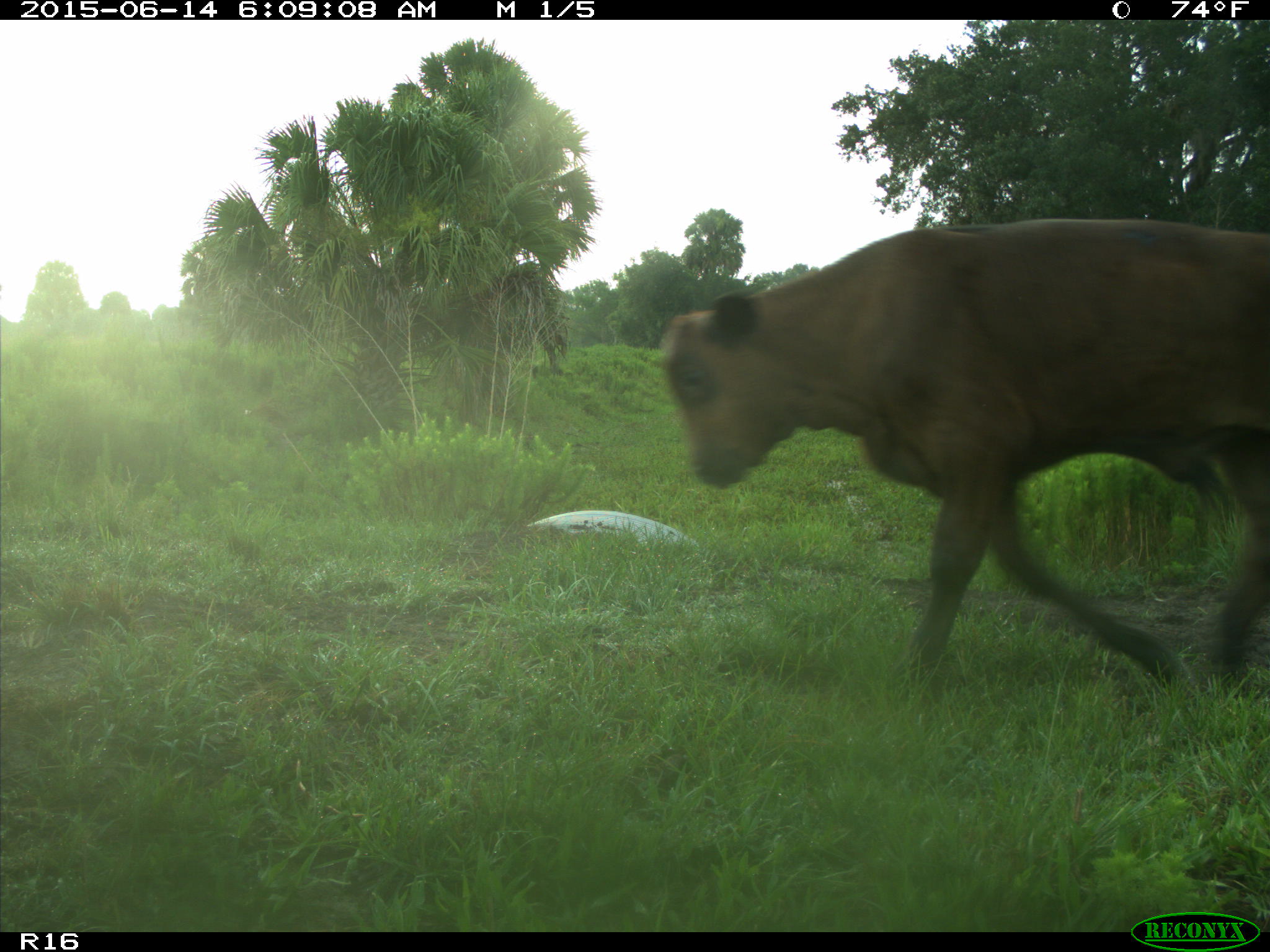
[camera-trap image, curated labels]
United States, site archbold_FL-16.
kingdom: Animalia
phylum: Chordata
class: Mammalia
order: Artiodactyla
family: Bovidae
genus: Bos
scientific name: Bos taurus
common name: domestic cow